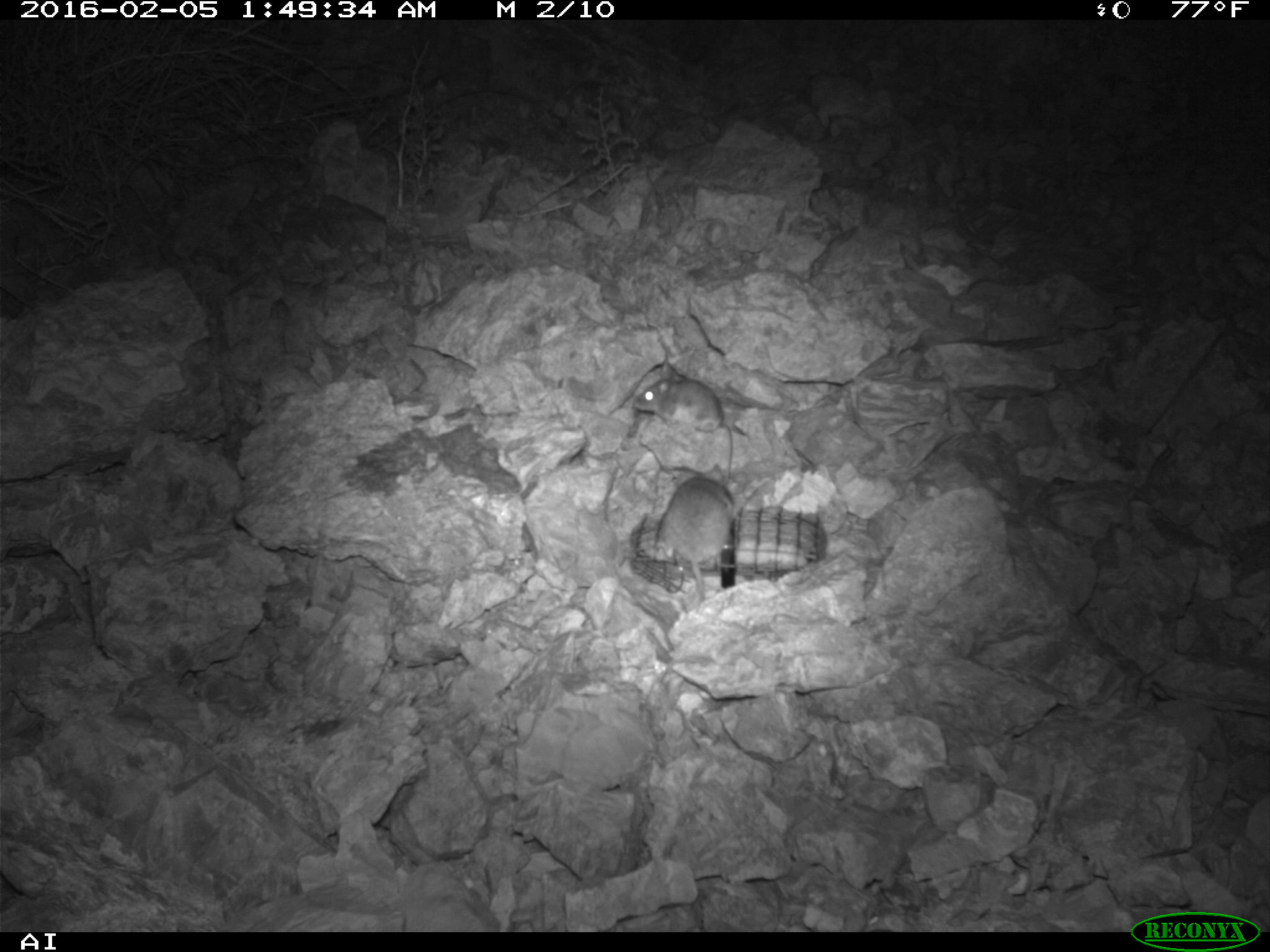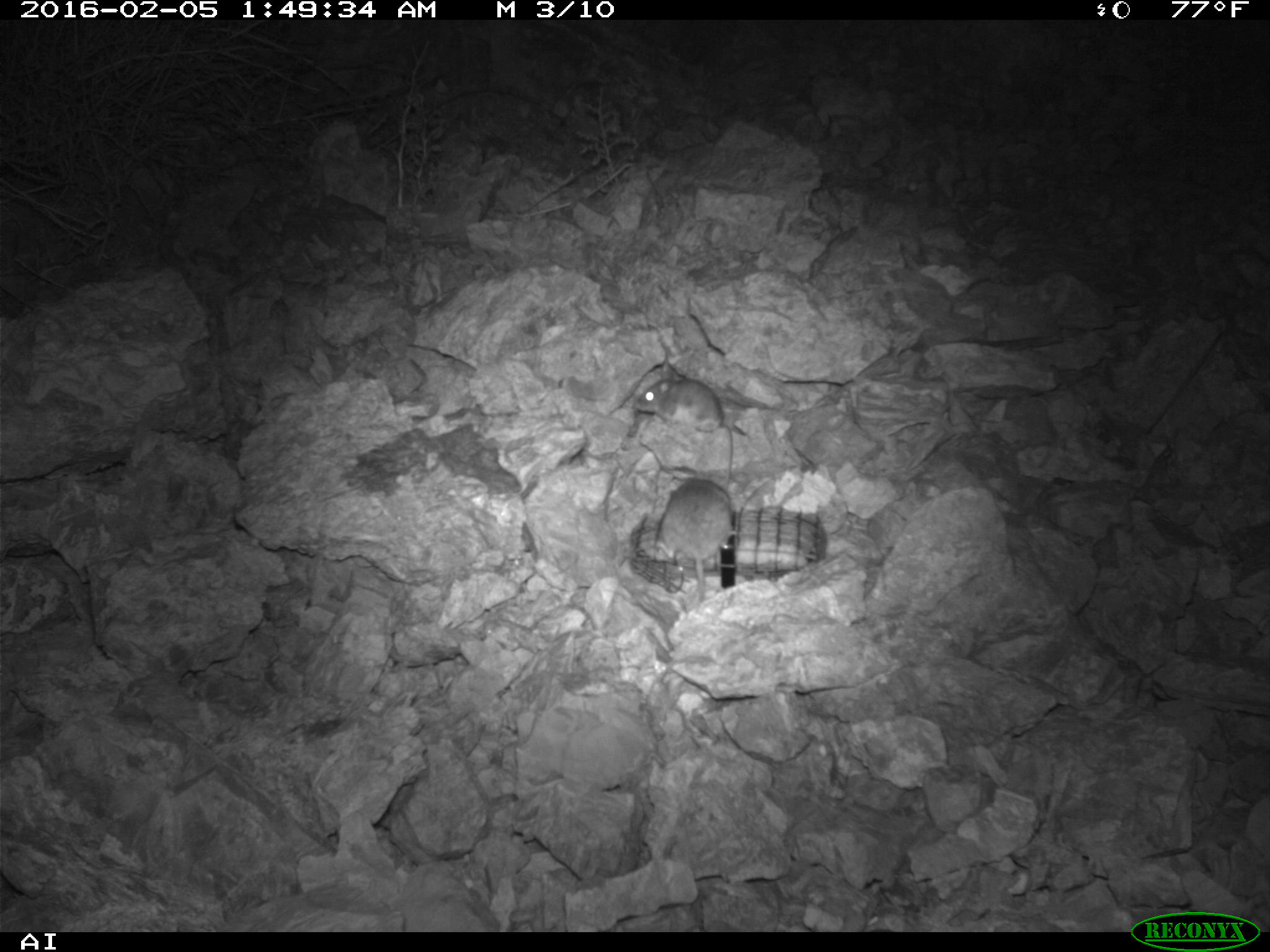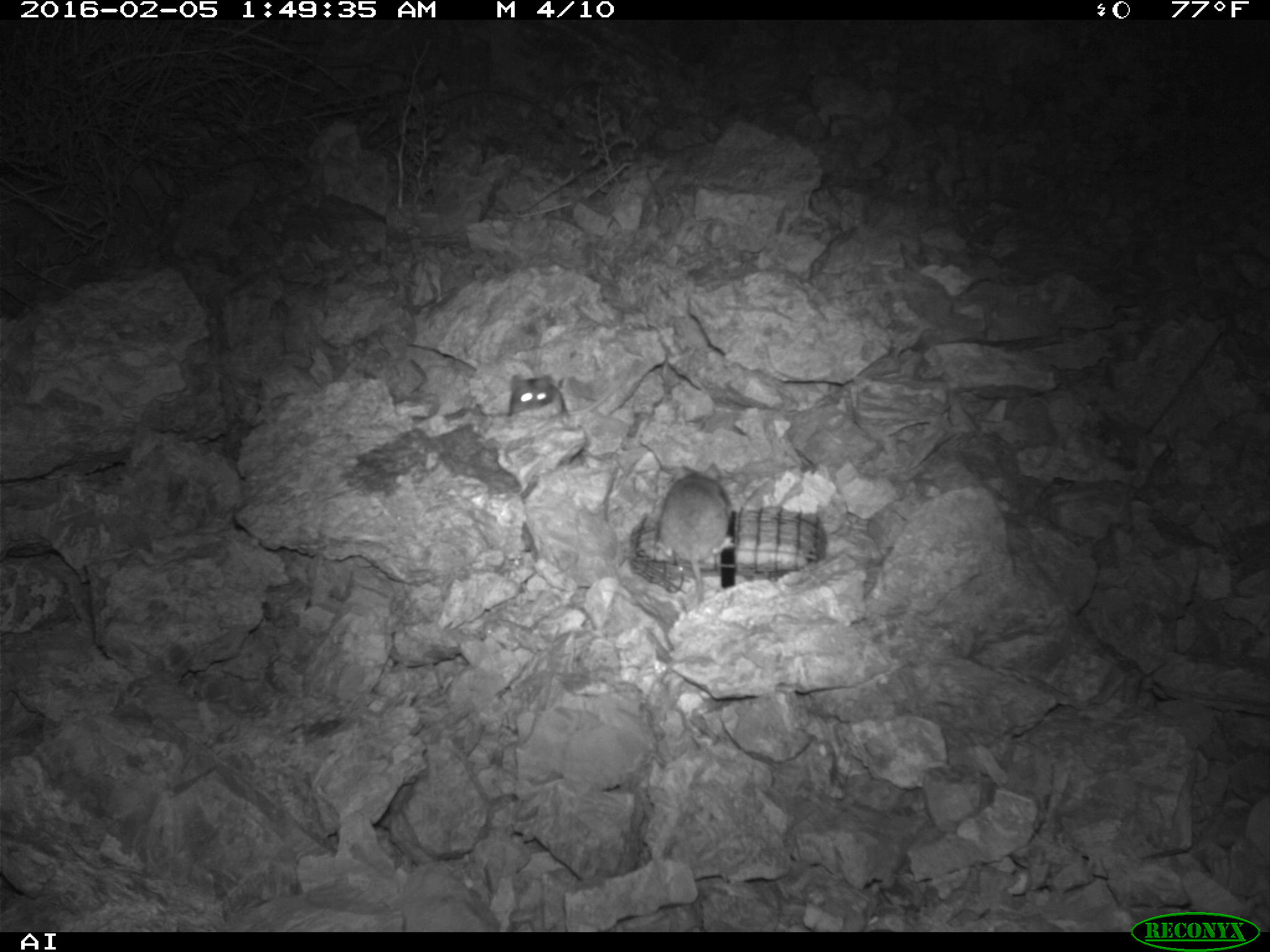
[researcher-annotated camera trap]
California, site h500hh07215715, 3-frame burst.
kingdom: Animalia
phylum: Chordata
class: Mammalia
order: Rodentia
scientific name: Rodentia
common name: rodent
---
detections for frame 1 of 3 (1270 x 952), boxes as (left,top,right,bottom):
rodent: (631,360,733,490); (653,463,735,601)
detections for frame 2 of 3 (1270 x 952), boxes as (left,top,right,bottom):
rodent: (630,357,733,487); (657,476,733,610)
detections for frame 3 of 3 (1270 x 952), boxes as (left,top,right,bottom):
rodent: (654,457,737,611); (499,372,565,416)